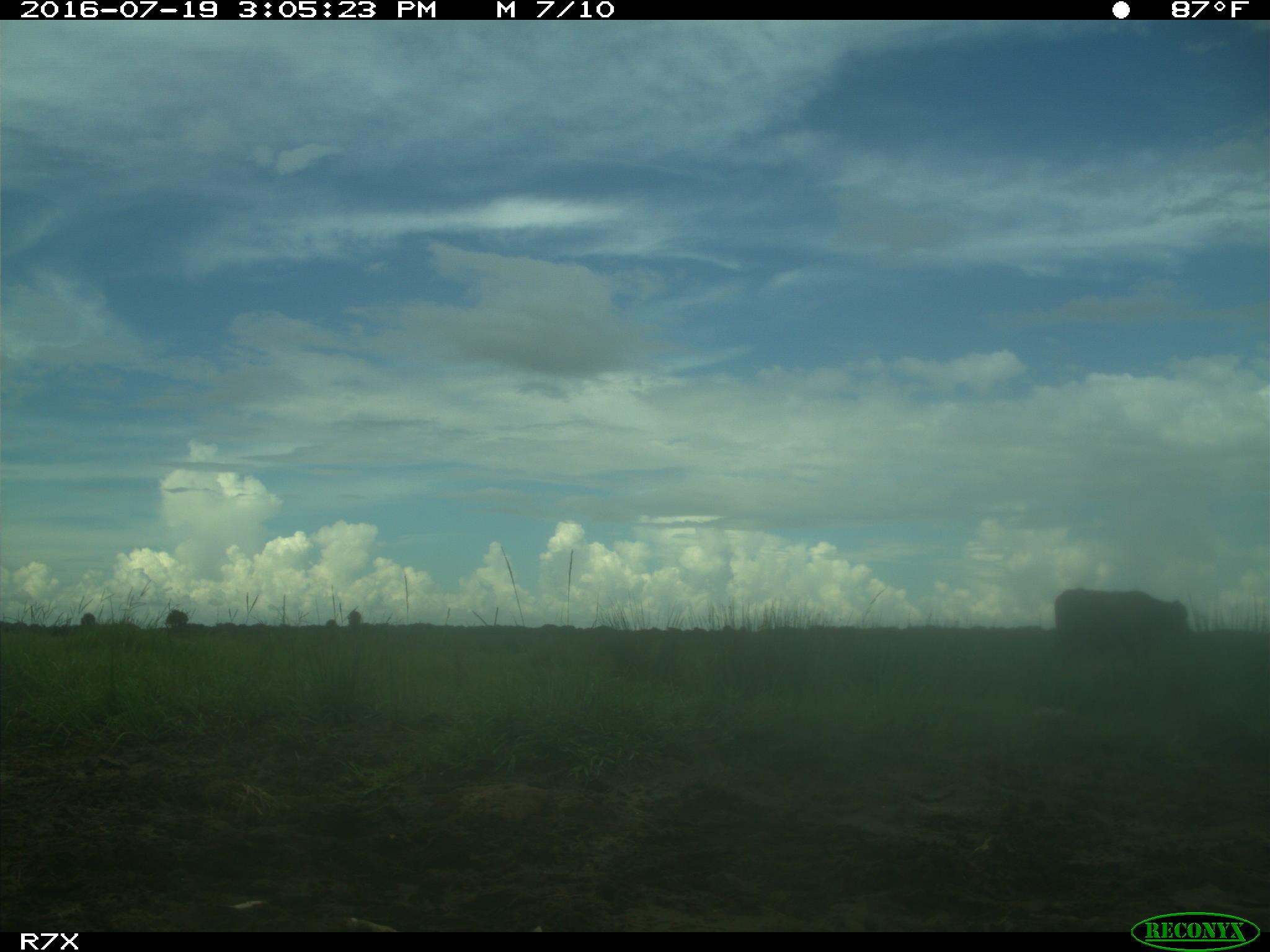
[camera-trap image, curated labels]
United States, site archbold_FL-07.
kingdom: Animalia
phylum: Chordata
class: Mammalia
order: Artiodactyla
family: Bovidae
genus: Bos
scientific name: Bos taurus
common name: domestic cow